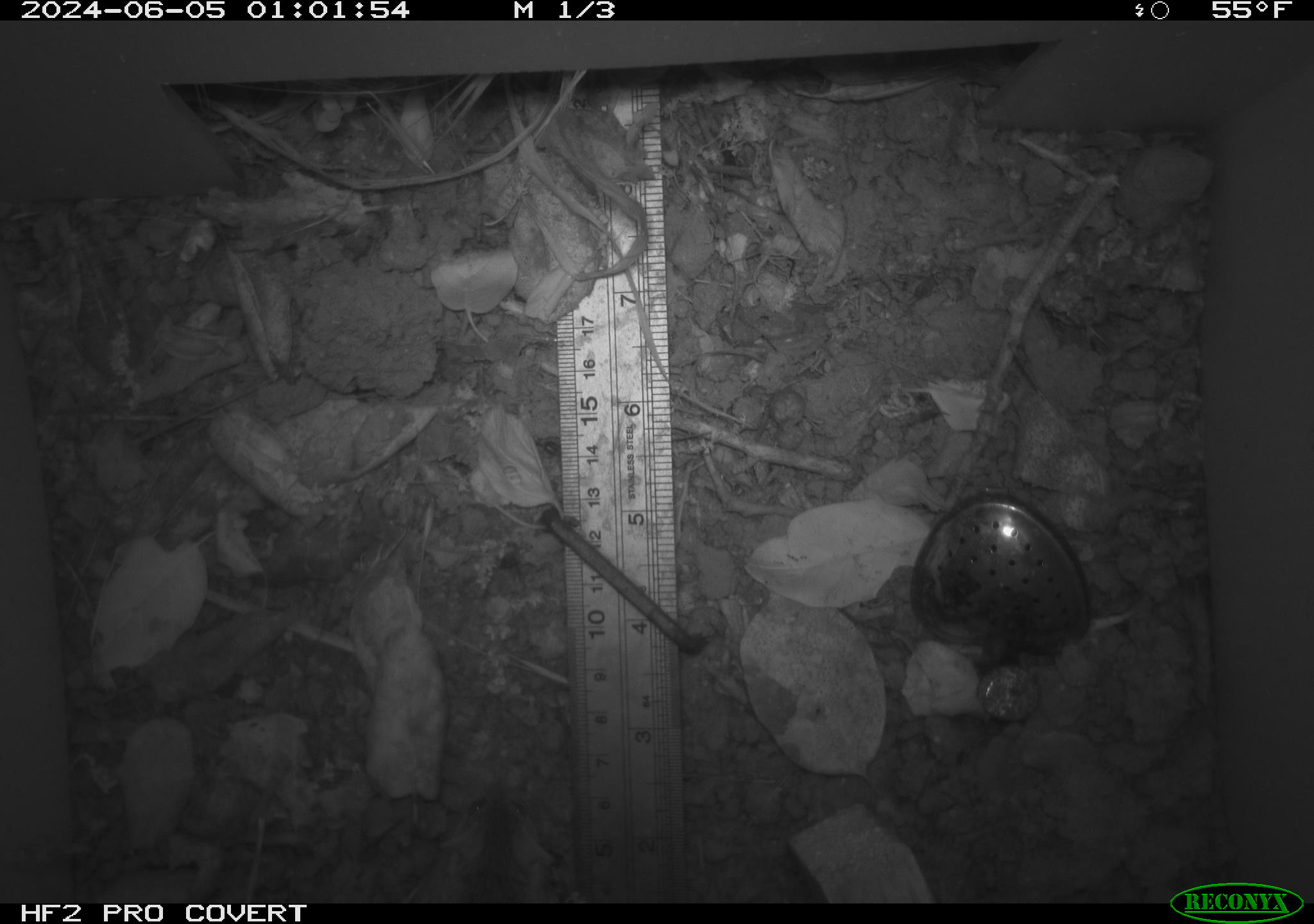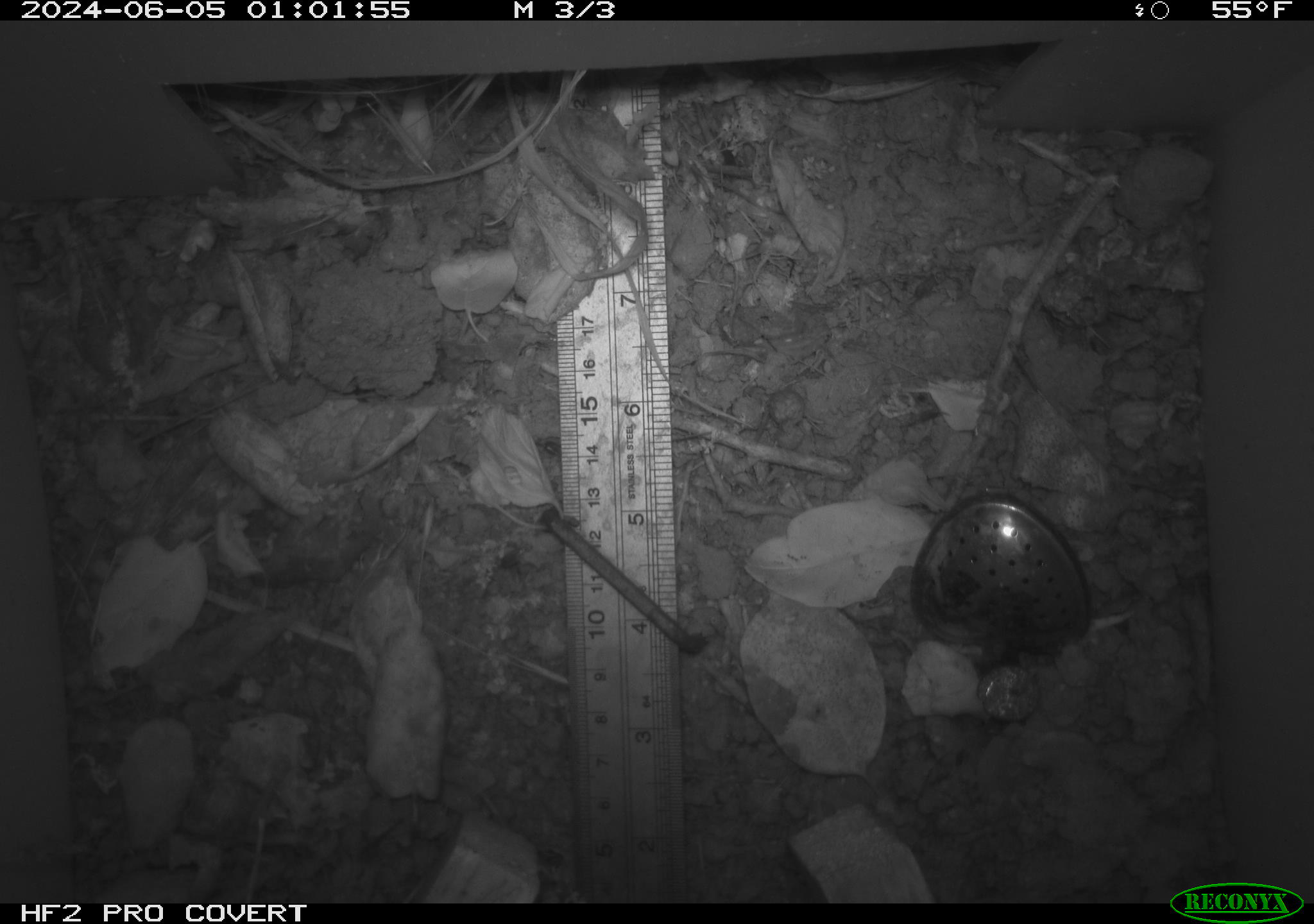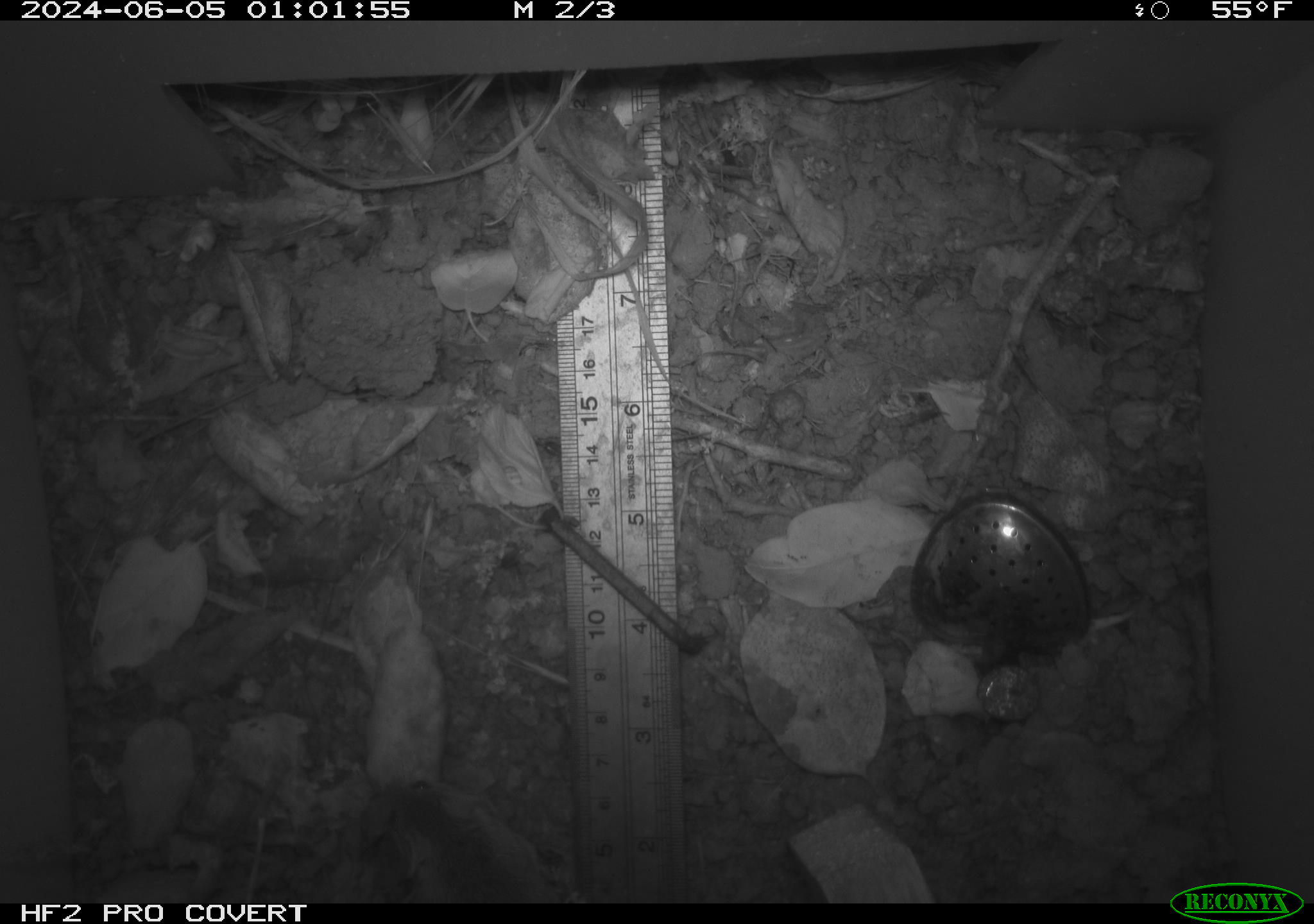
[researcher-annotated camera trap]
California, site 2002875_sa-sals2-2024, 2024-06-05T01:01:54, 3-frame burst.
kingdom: Animalia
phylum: Chordata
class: Mammalia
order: Rodentia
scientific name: Rodentia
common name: rodent